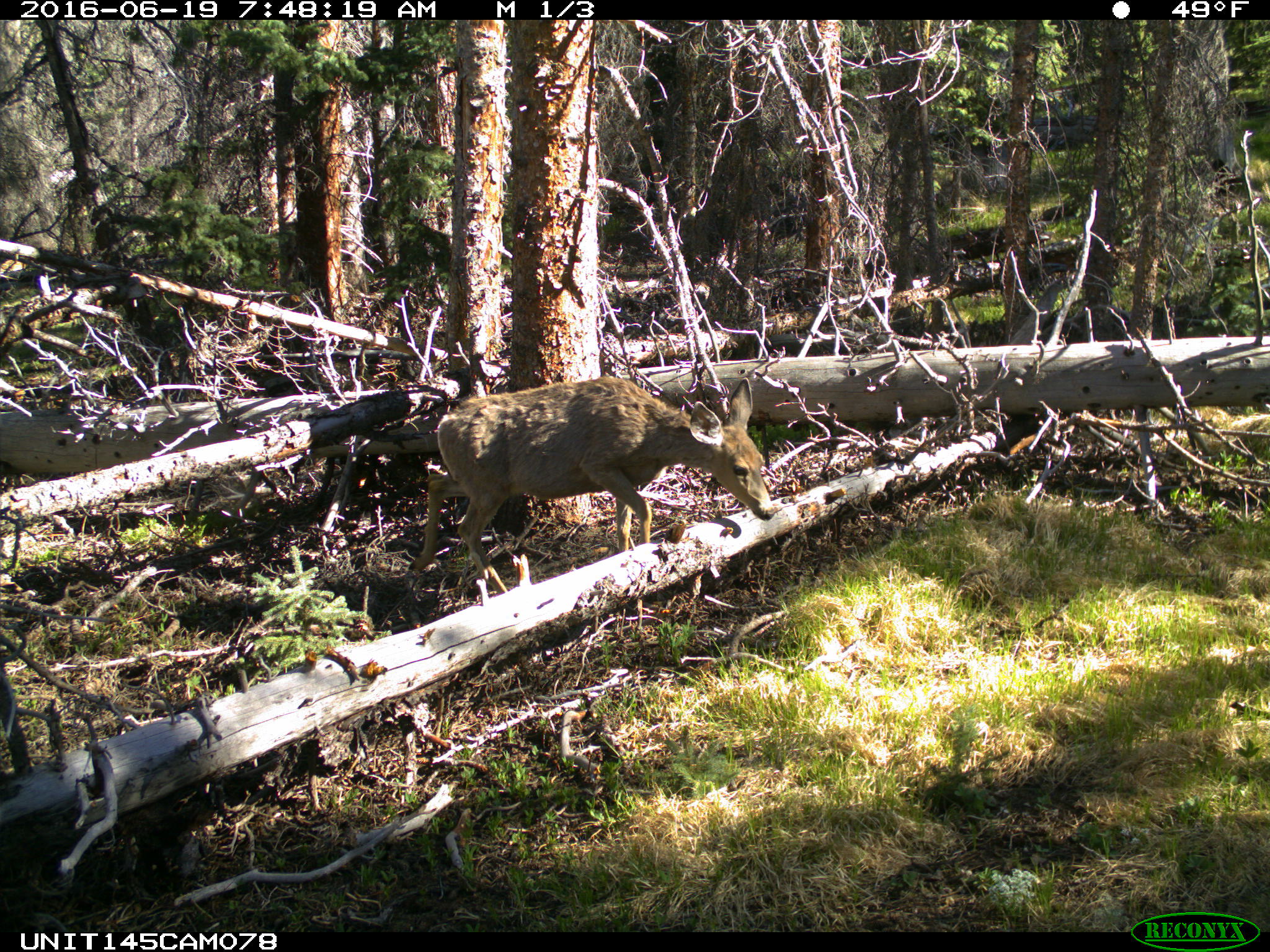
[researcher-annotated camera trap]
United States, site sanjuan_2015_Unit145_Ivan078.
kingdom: Animalia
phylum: Chordata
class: Mammalia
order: Artiodactyla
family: Cervidae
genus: Odocoileus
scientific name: Odocoileus hemionus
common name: mule deer